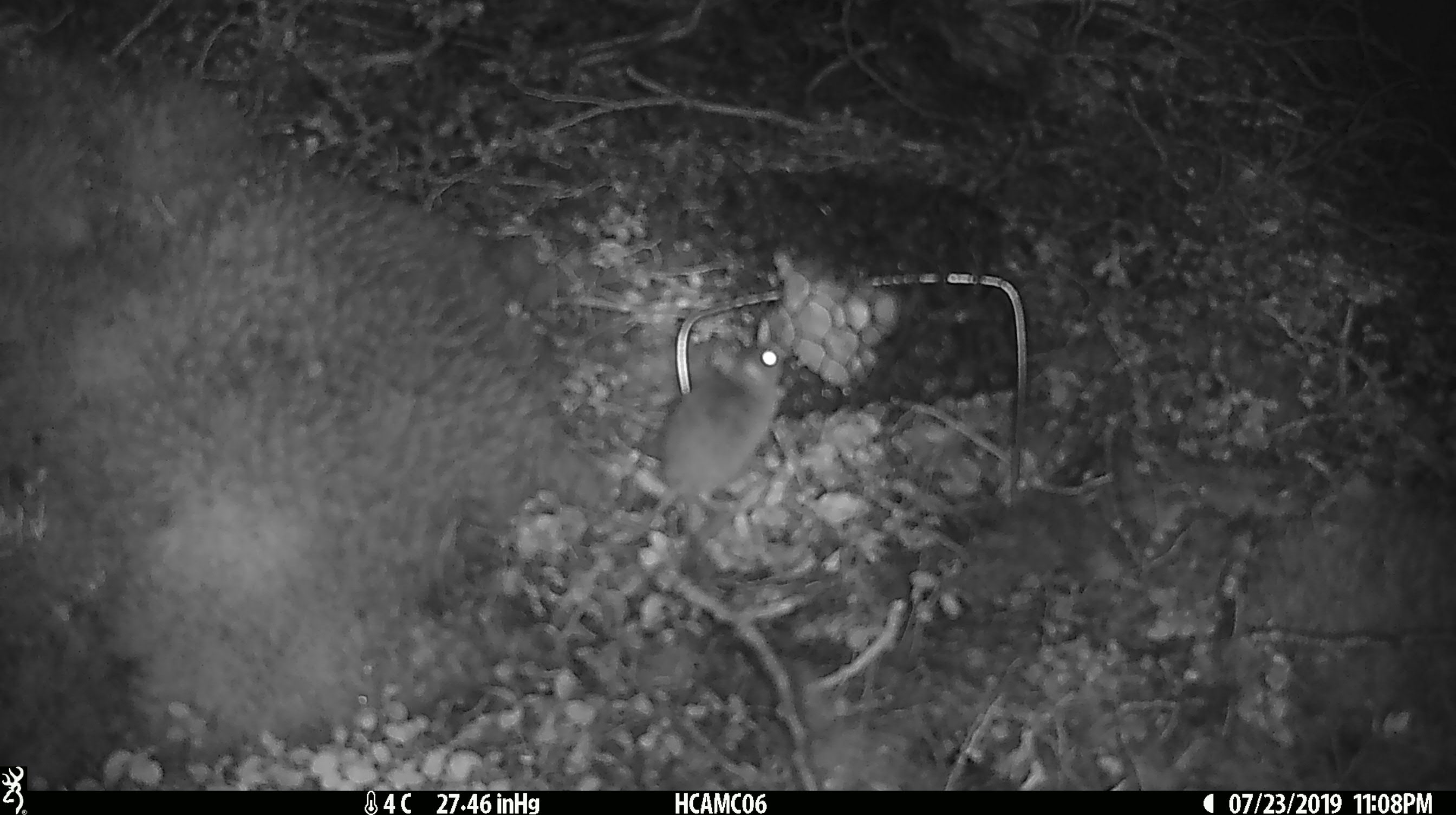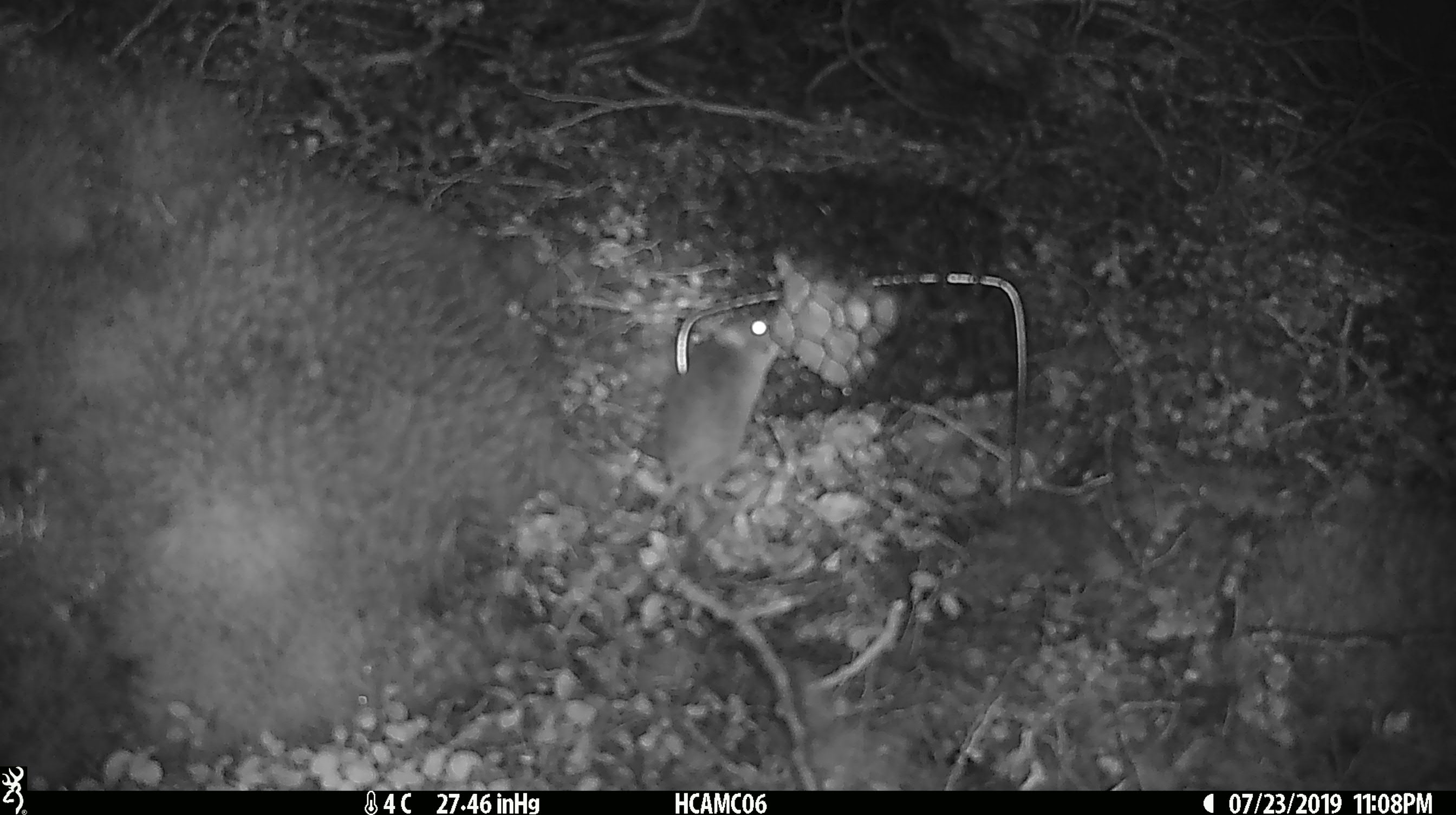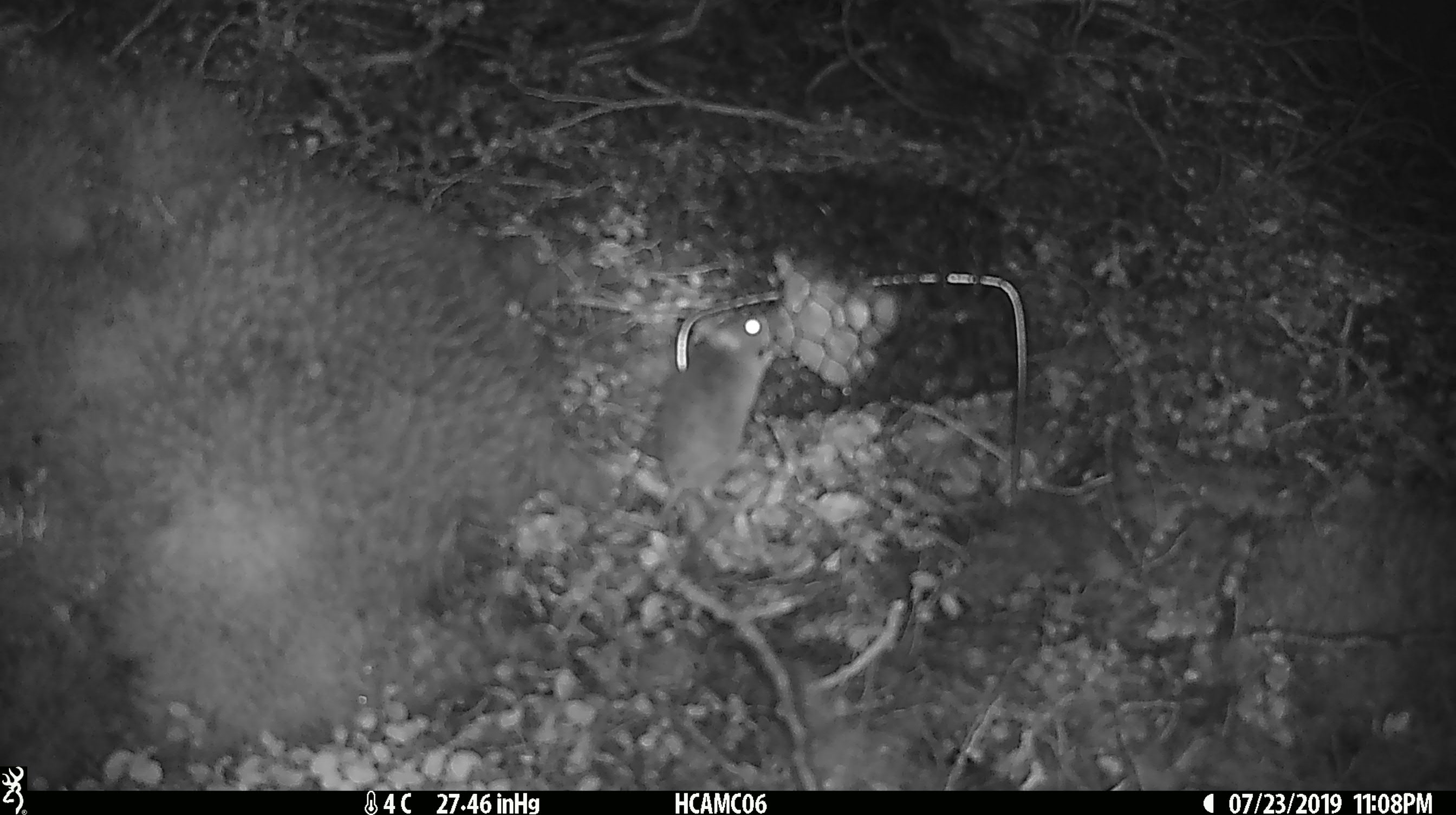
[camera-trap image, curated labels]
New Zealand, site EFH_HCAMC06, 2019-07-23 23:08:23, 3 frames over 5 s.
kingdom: Animalia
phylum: Chordata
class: Mammalia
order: Rodentia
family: Muridae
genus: Mus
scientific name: Mus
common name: mouse